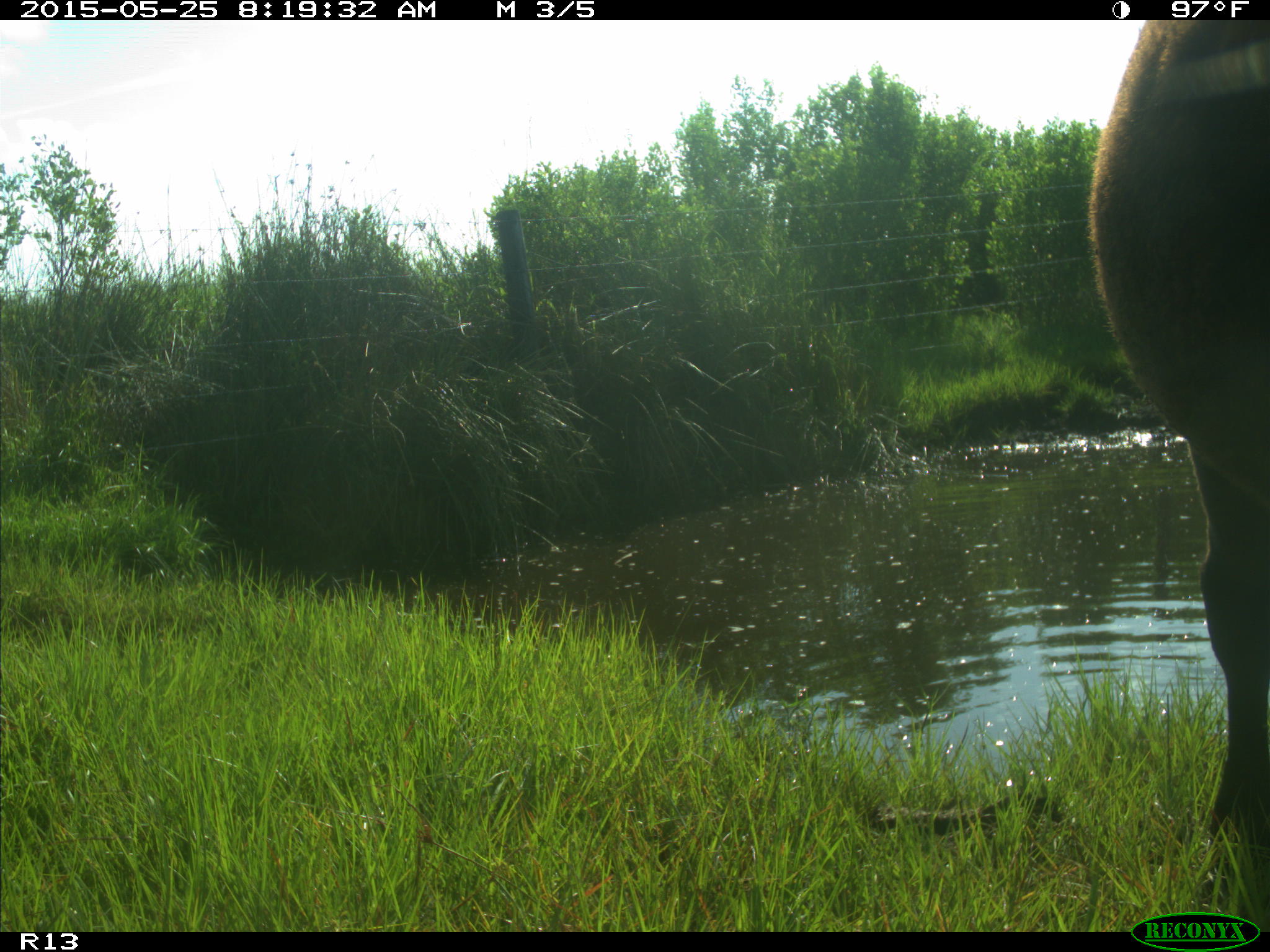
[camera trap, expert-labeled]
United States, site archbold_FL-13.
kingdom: Animalia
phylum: Chordata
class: Mammalia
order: Artiodactyla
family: Bovidae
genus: Bos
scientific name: Bos taurus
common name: domestic cow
Bos taurus (domestic cow).